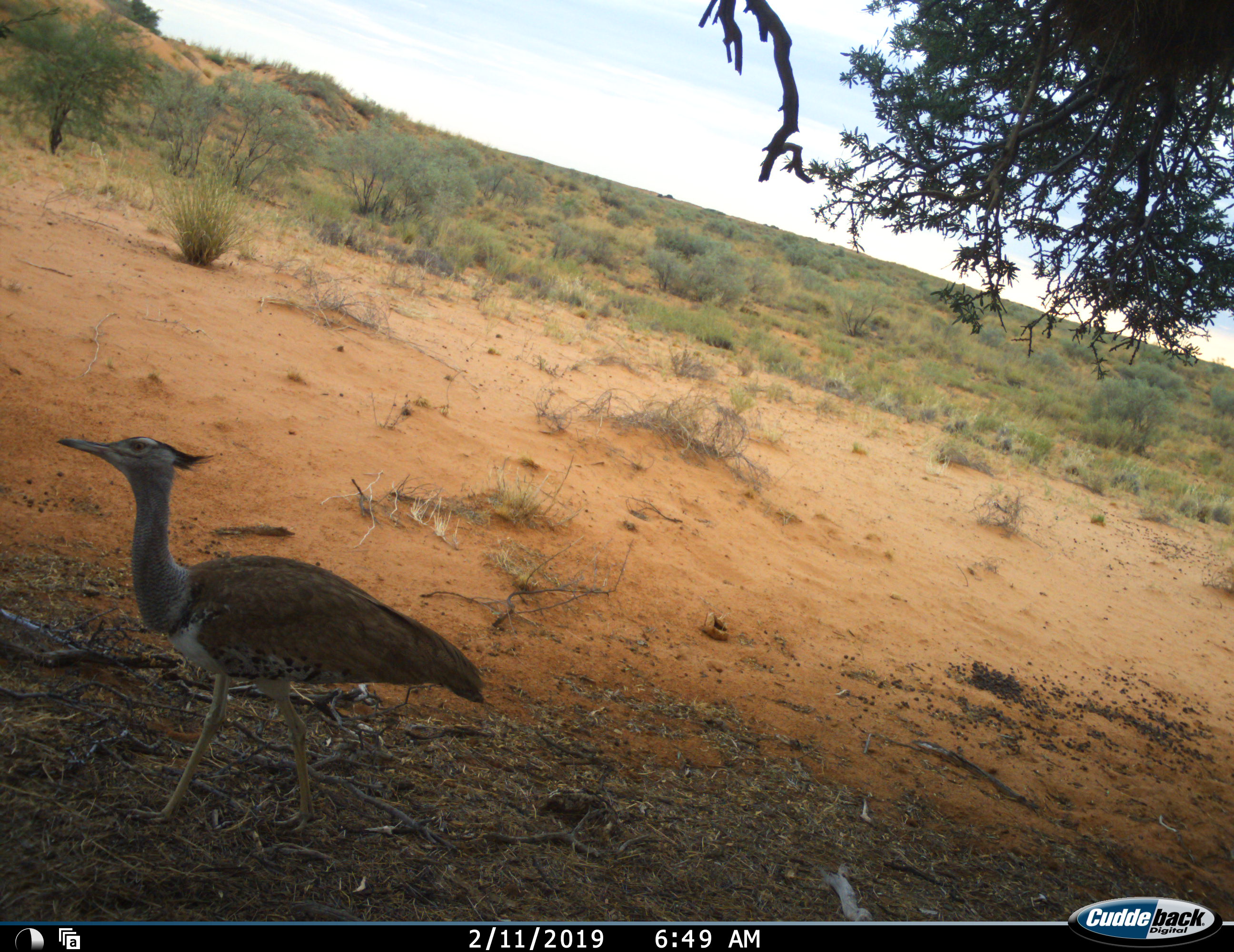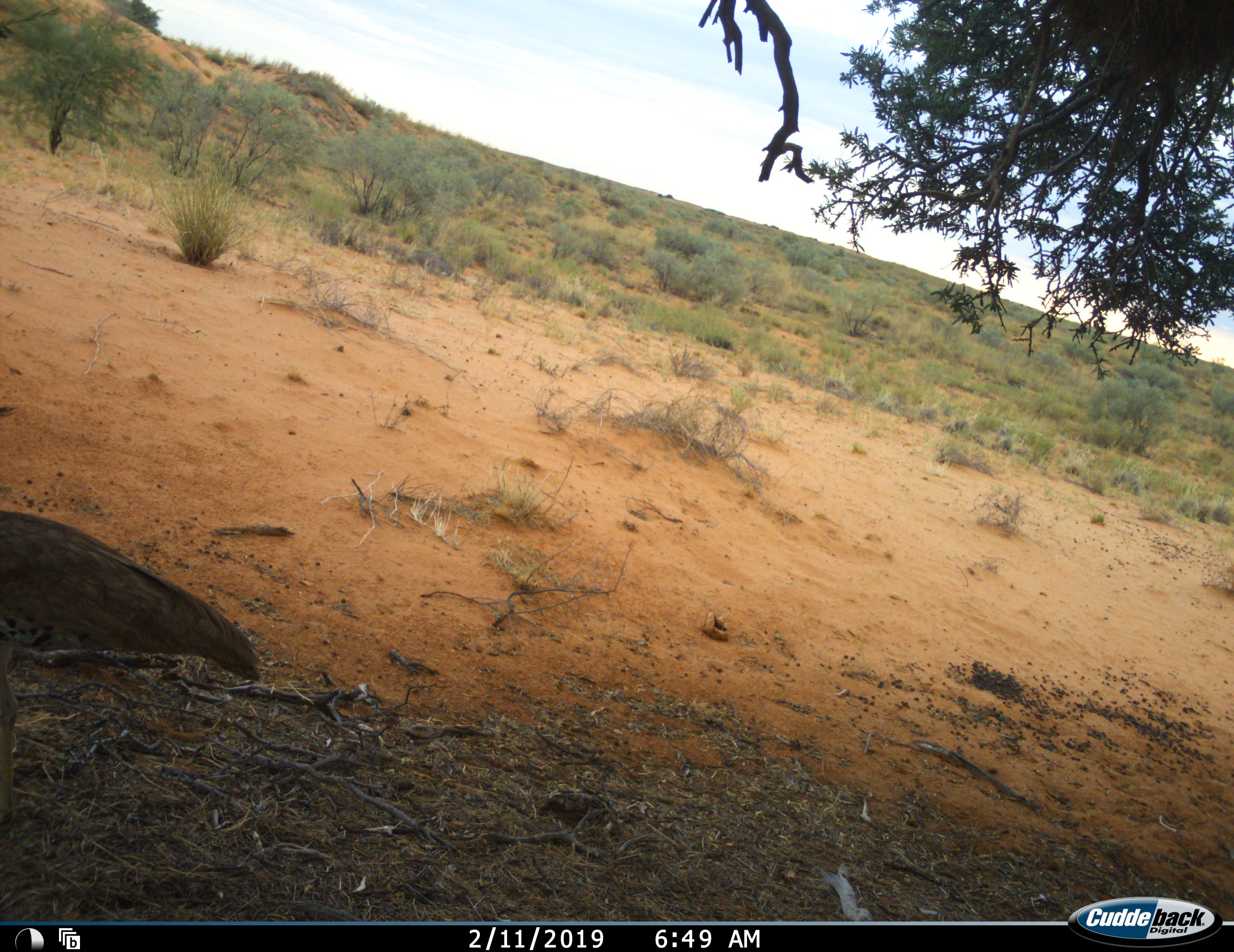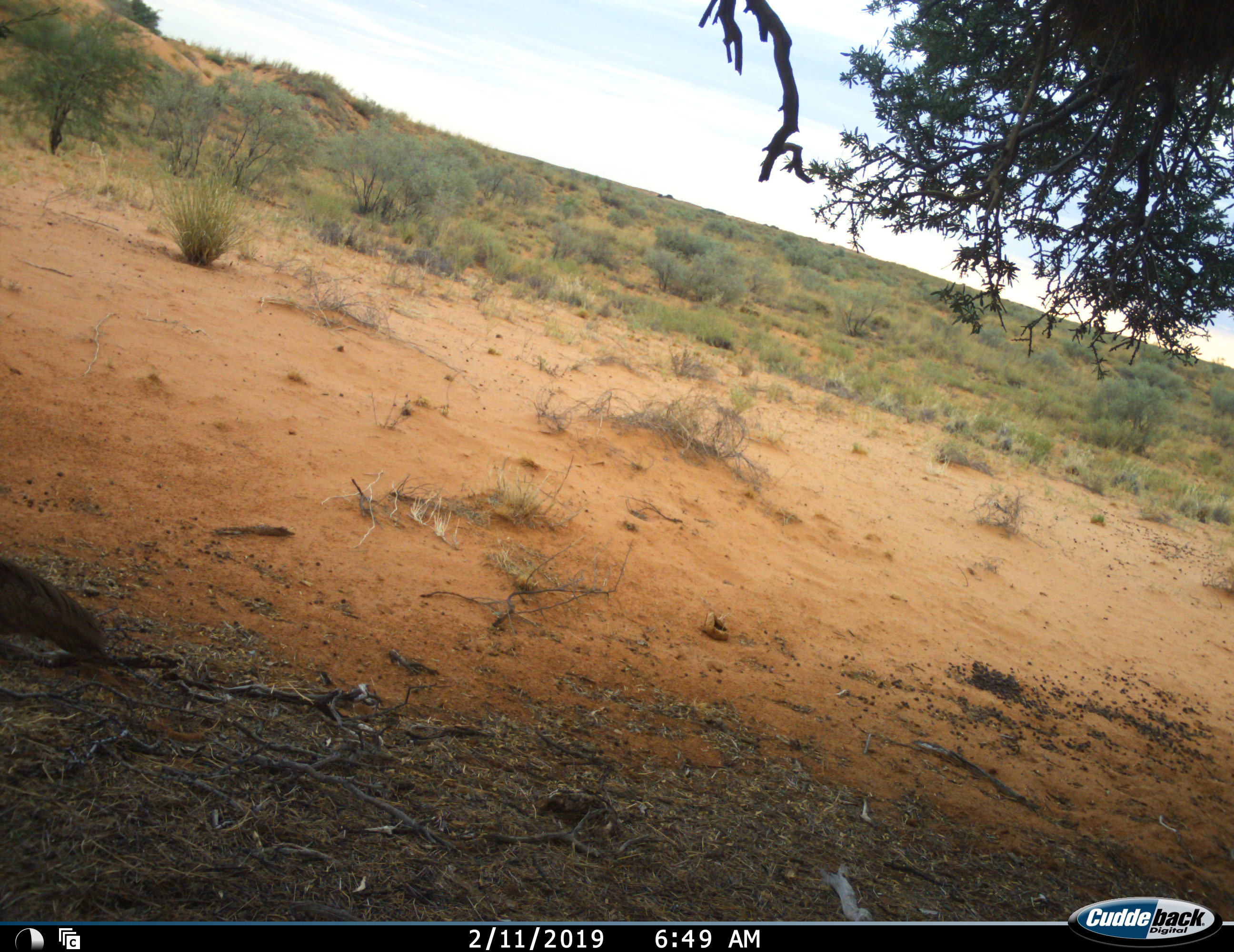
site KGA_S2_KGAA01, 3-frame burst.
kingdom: Animalia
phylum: Chordata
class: Aves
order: Otidiformes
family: Otididae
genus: Ardeotis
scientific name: Ardeotis kori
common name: kori bustard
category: bustardkori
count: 1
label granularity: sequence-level